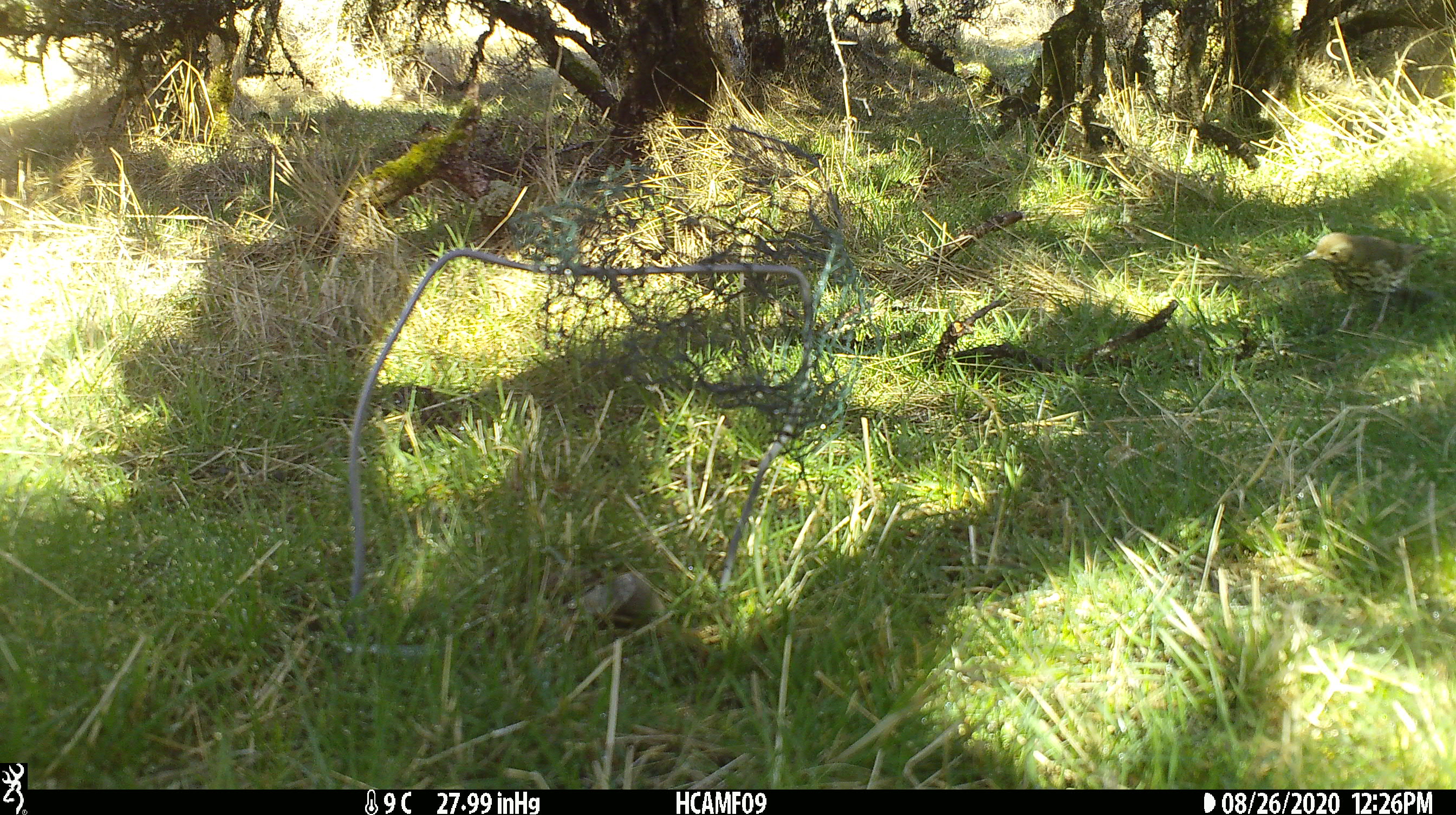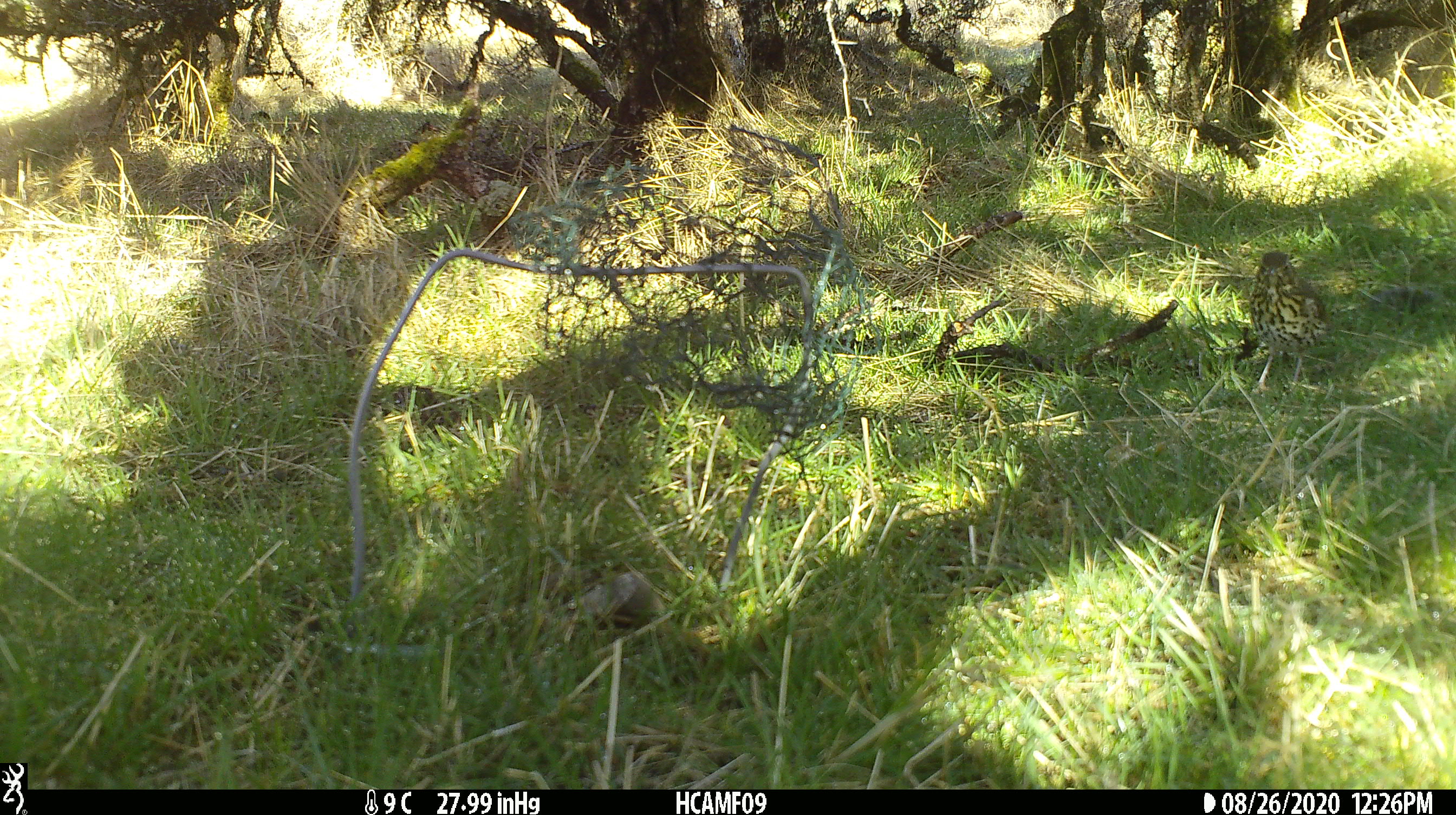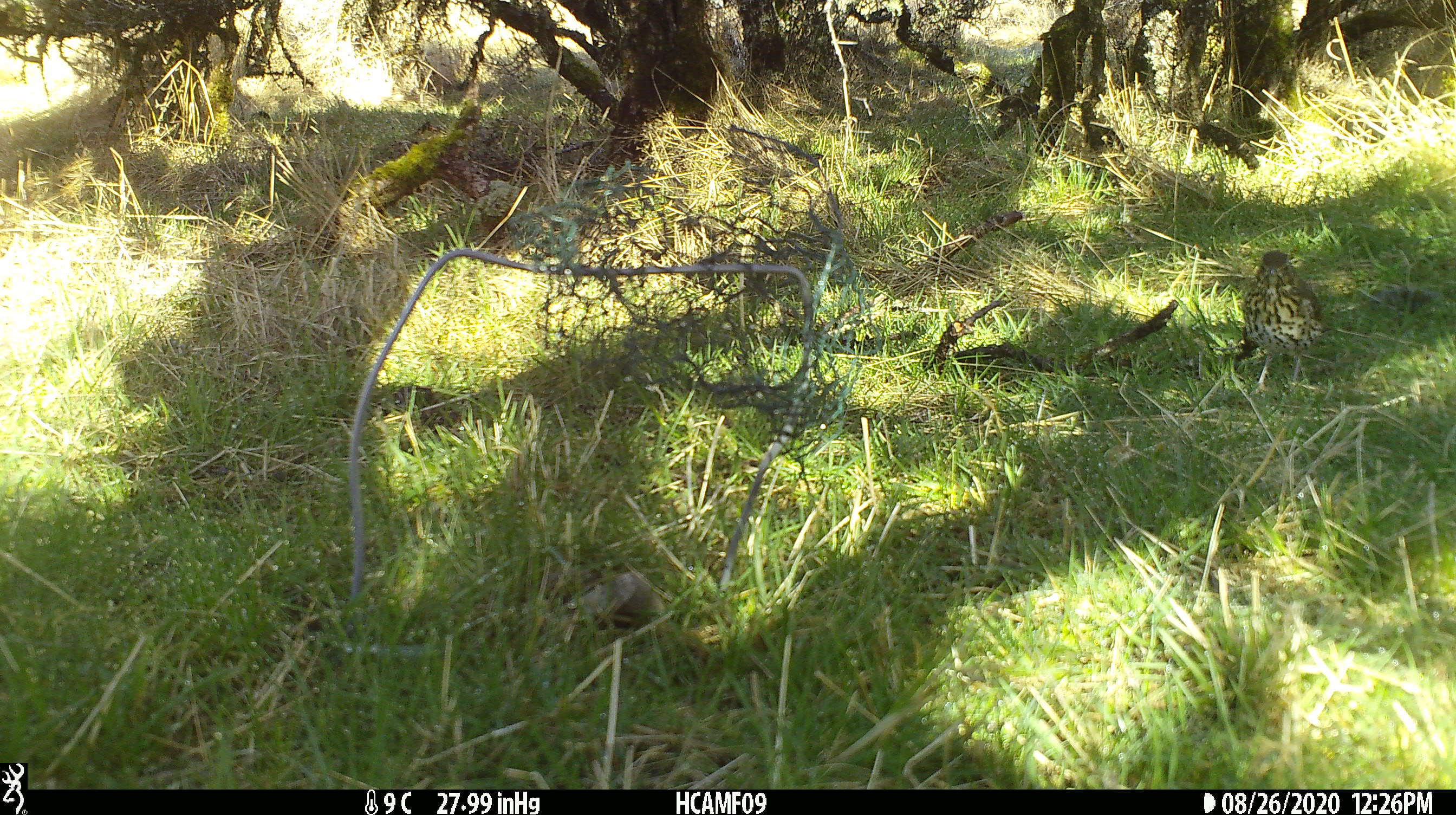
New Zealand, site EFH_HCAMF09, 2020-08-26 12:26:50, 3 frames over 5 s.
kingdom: Animalia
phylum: Chordata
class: Aves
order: Passeriformes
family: Turdidae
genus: Turdus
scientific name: Turdus philomelos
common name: song thrush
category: thrush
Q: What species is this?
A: Thrush (song thrush) (Turdus philomelos).